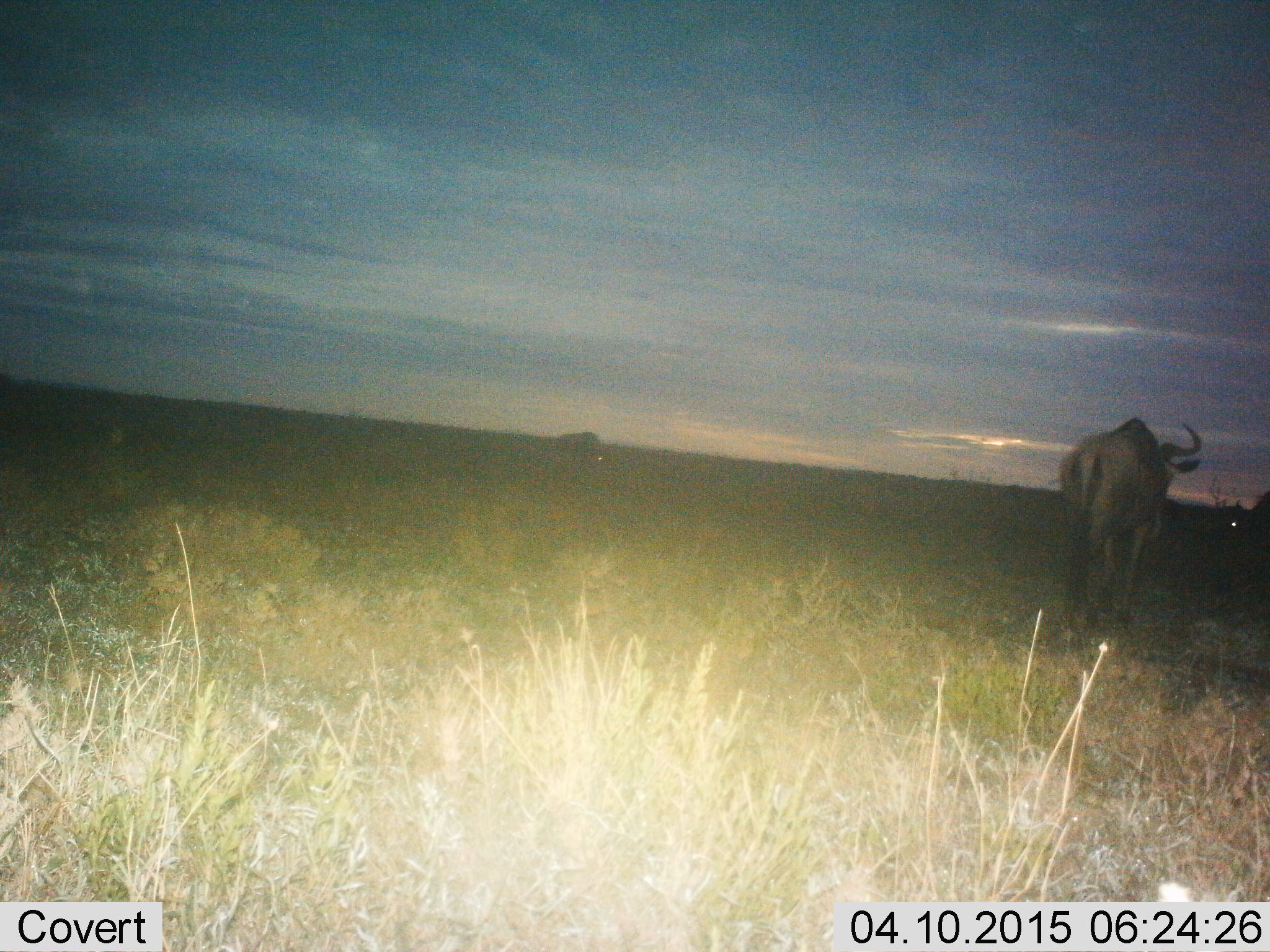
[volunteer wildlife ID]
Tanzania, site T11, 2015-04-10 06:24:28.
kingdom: Animalia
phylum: Chordata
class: Mammalia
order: Artiodactyla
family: Bovidae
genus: Connochaetes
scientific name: Connochaetes taurinus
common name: blue wildebeest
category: wildebeest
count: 2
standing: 60%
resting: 10%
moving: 50%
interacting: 0%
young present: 0%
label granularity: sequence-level